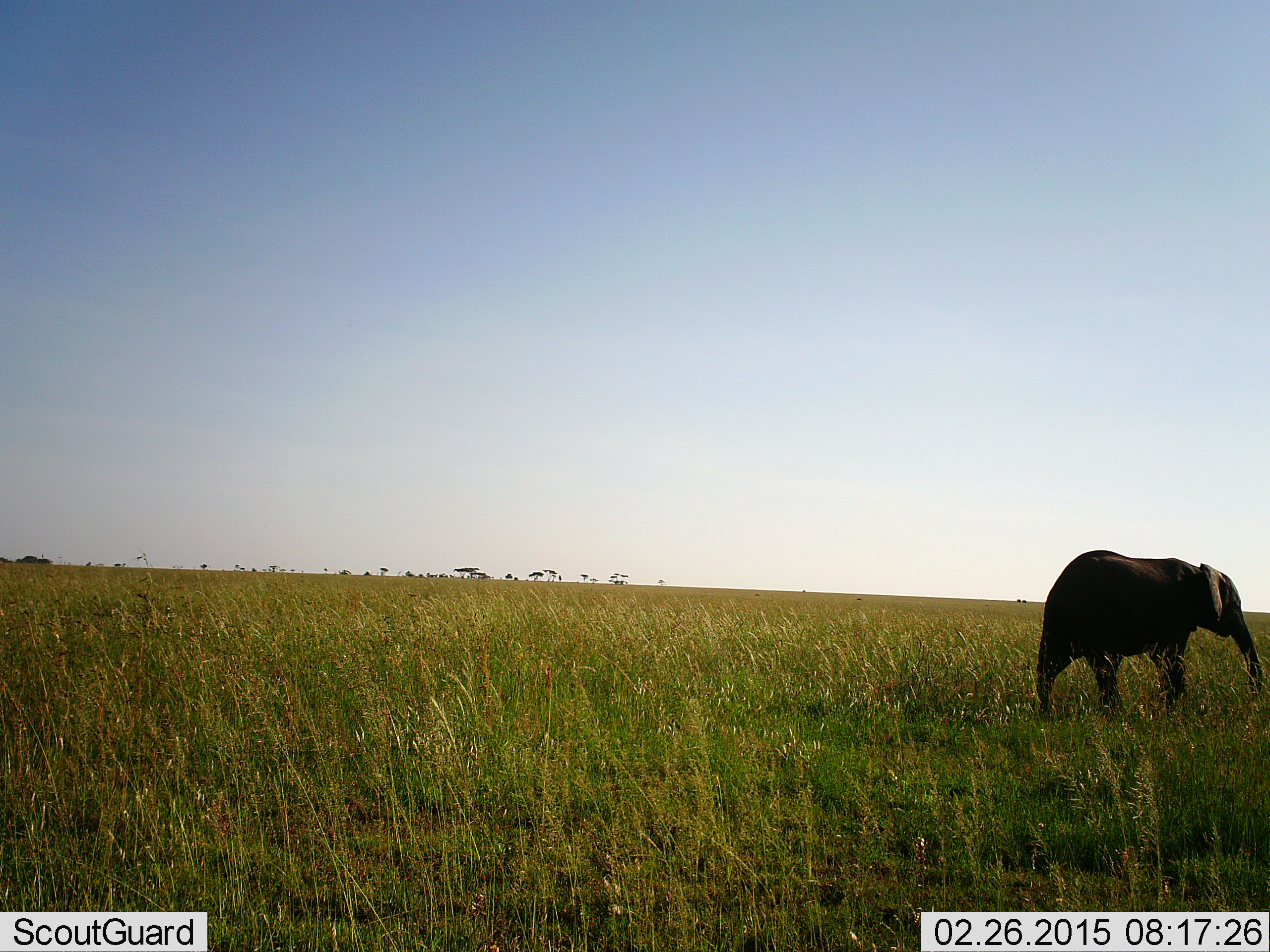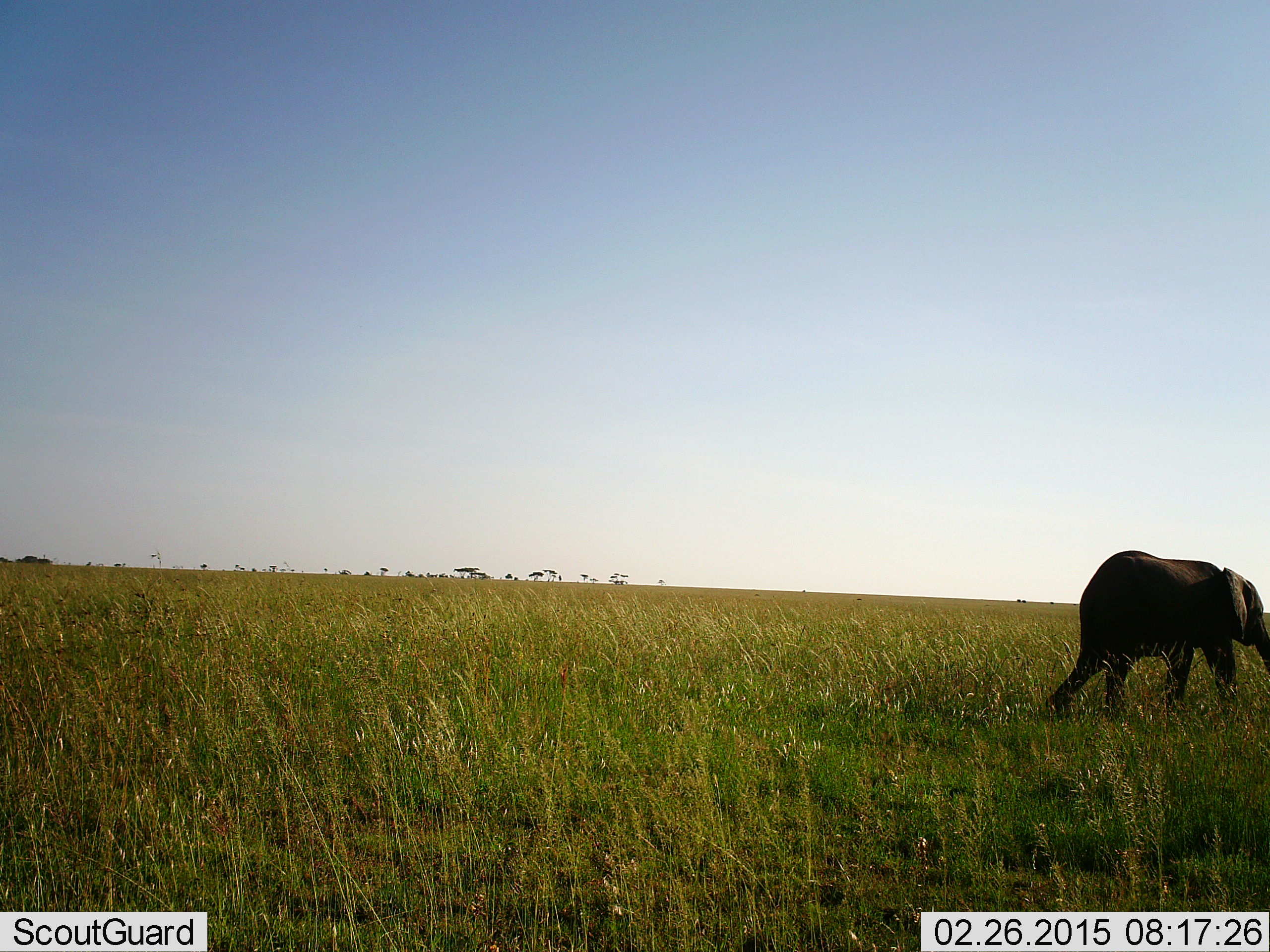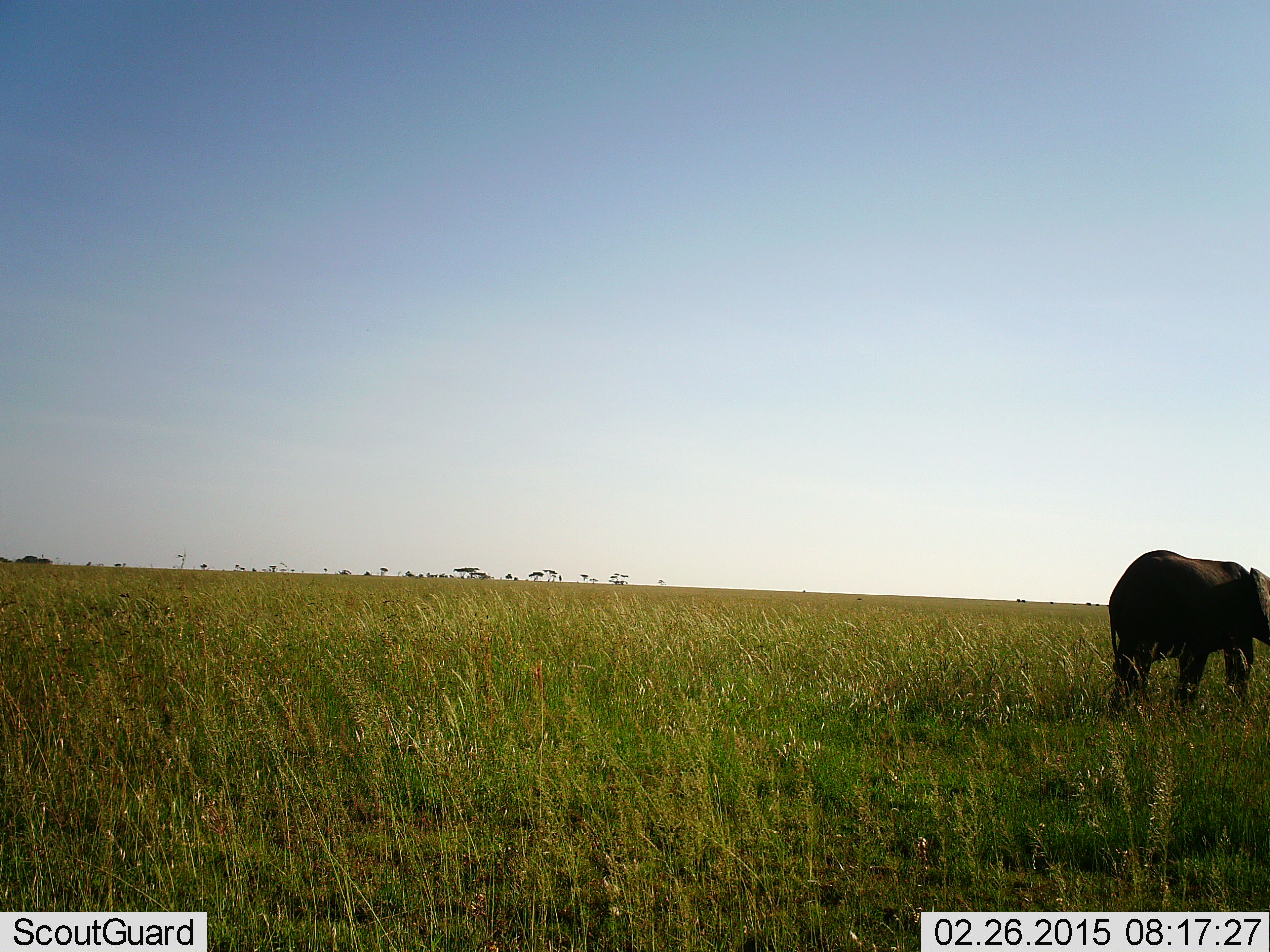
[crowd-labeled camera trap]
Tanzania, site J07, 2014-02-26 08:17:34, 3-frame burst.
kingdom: Animalia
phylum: Chordata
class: Mammalia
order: Proboscidea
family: Elephantidae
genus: Loxodonta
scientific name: Loxodonta africana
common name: african bush elephant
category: elephant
Elephant (african bush elephant) (Loxodonta africana), count 1. Behavior (volunteer vote fractions): standing 0%, resting 0%, moving 100%, interacting 0%. Young present (vote fraction): 30%. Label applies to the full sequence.